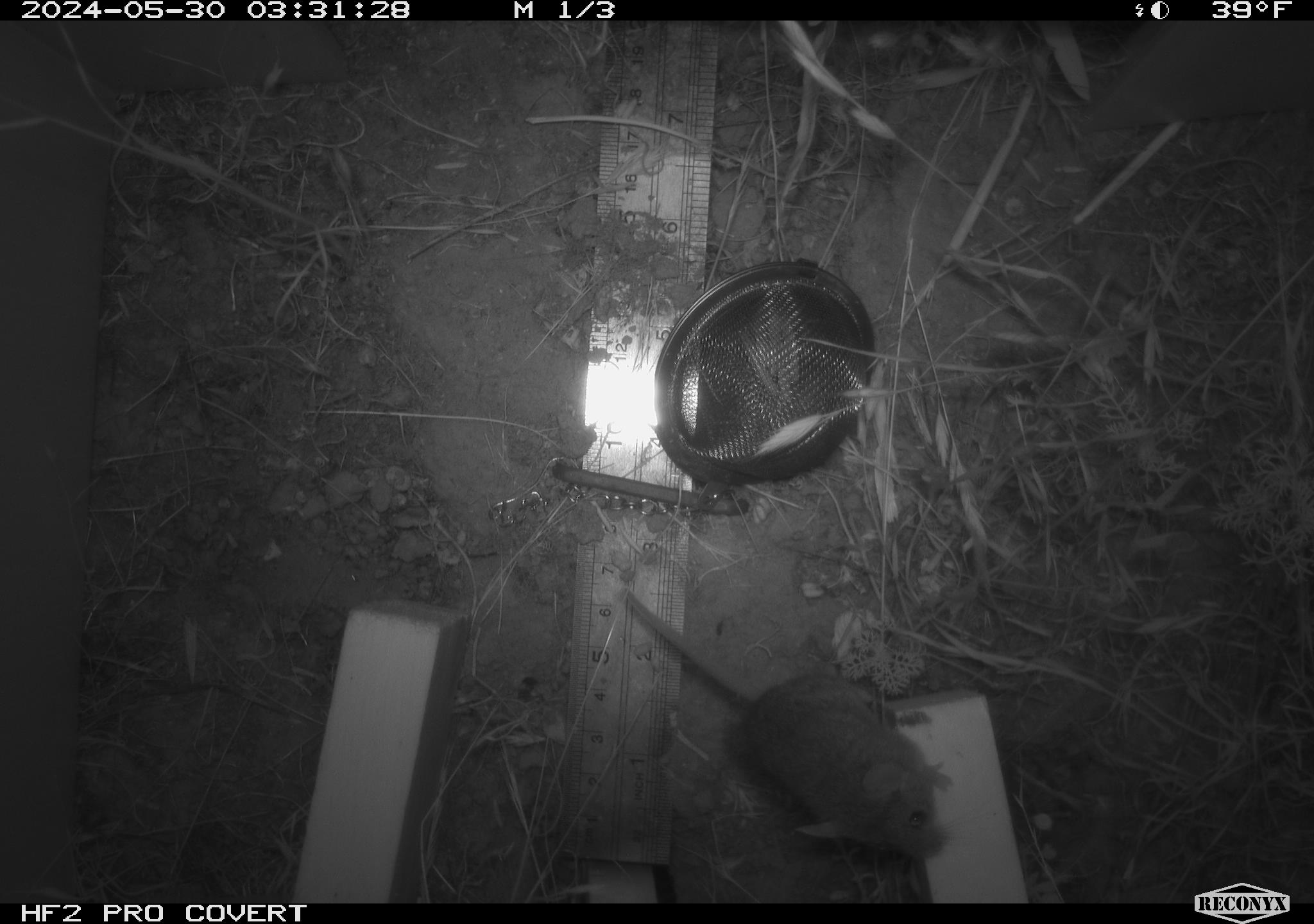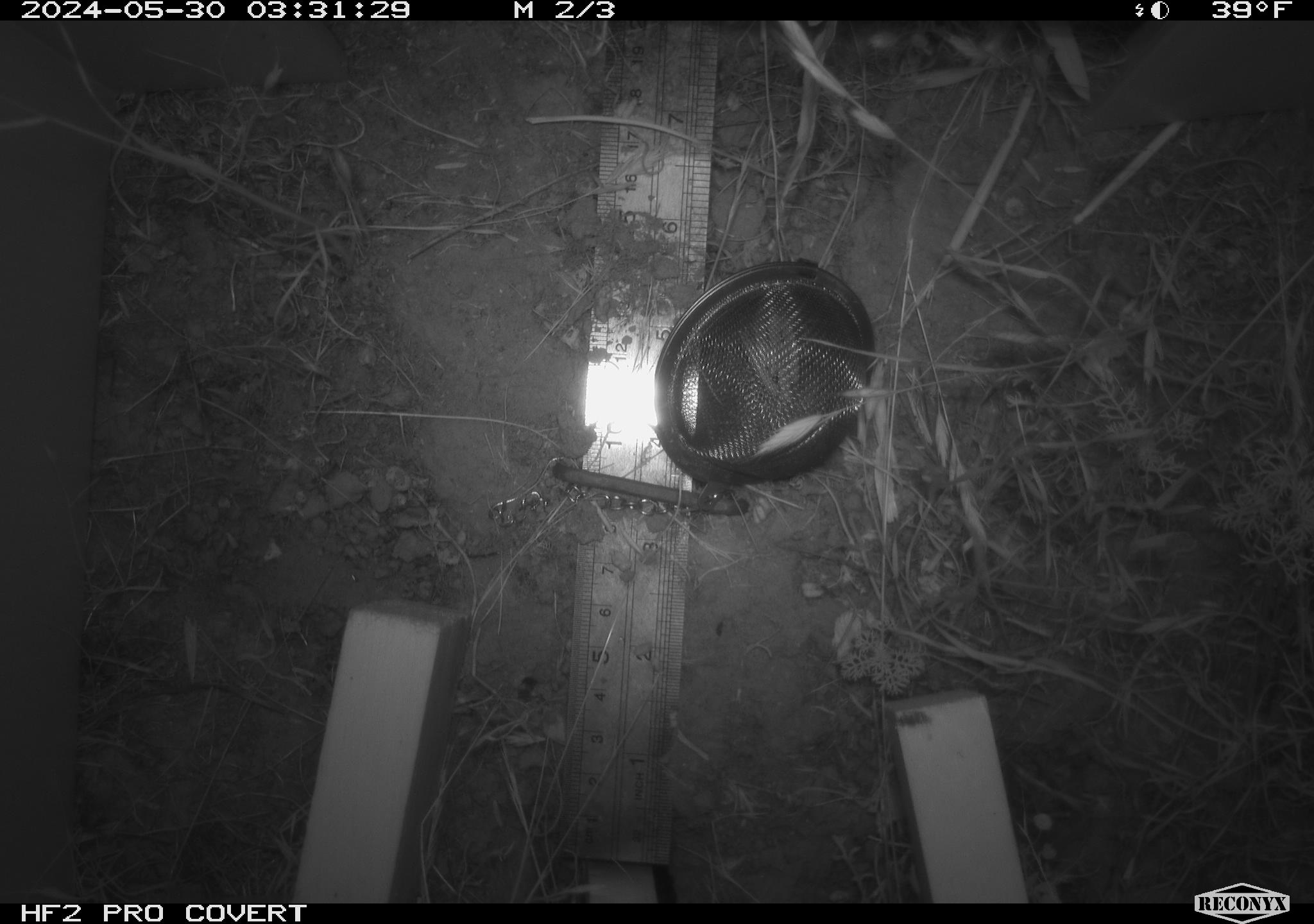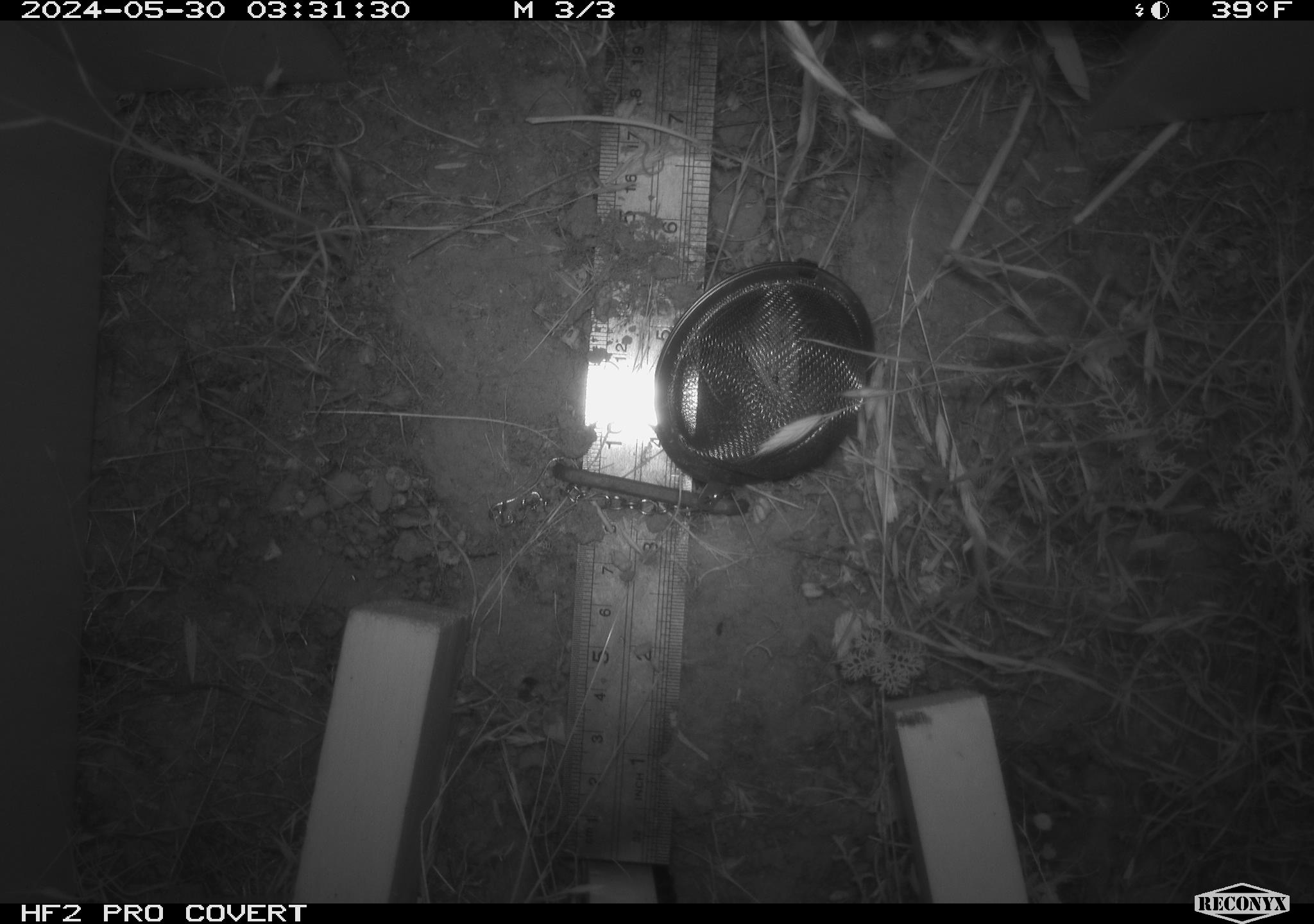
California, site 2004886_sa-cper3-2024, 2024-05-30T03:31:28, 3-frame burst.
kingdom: Animalia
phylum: Chordata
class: Mammalia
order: Rodentia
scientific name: Rodentia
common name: rodent